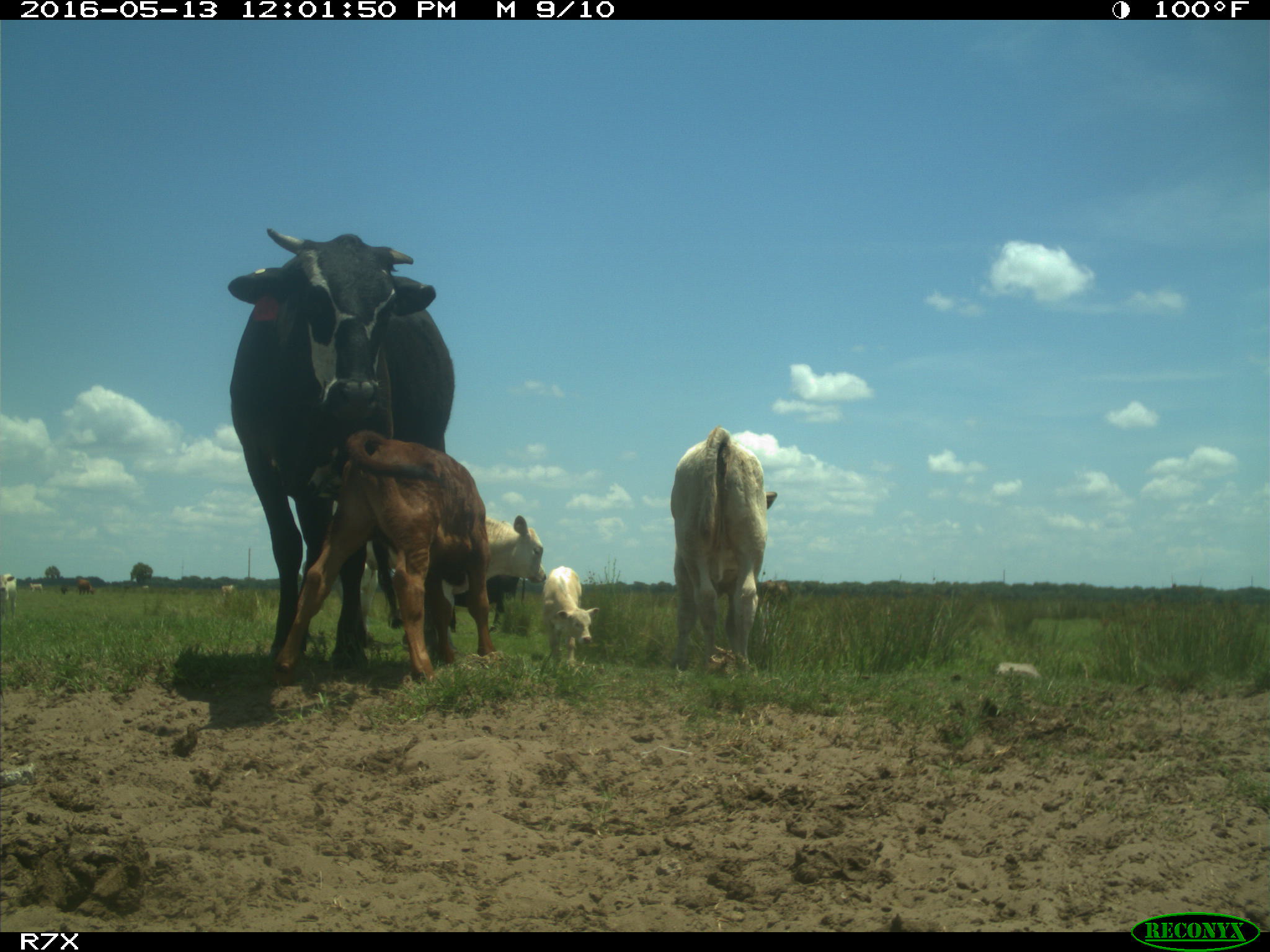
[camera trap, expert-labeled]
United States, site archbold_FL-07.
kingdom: Animalia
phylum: Chordata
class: Mammalia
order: Artiodactyla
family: Bovidae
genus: Bos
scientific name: Bos taurus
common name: domestic cow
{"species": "Bos taurus (domestic cow)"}